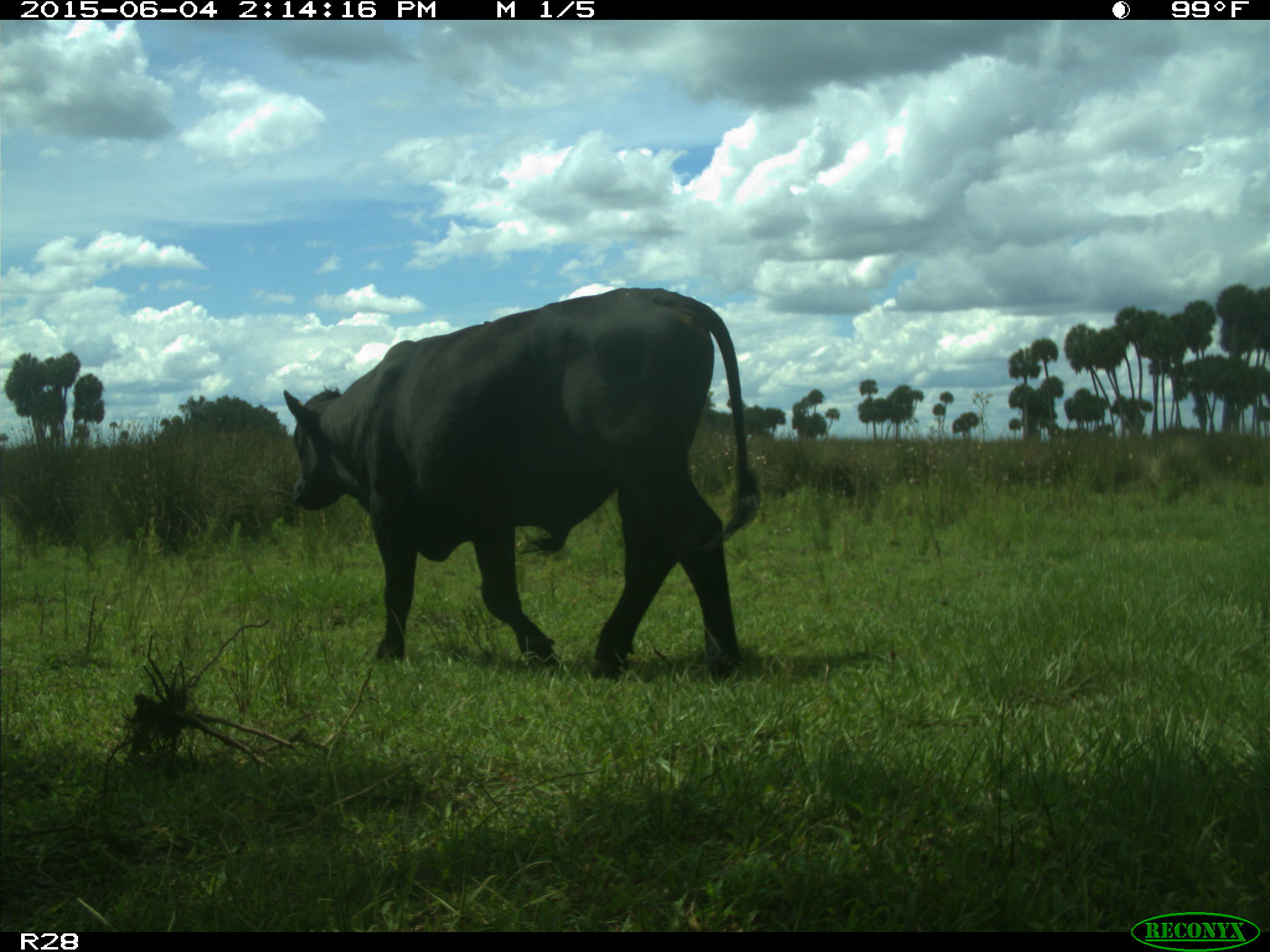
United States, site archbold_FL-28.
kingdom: Animalia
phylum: Chordata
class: Mammalia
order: Artiodactyla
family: Bovidae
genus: Bos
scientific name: Bos taurus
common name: domestic cow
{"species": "Bos taurus (domestic cow)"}